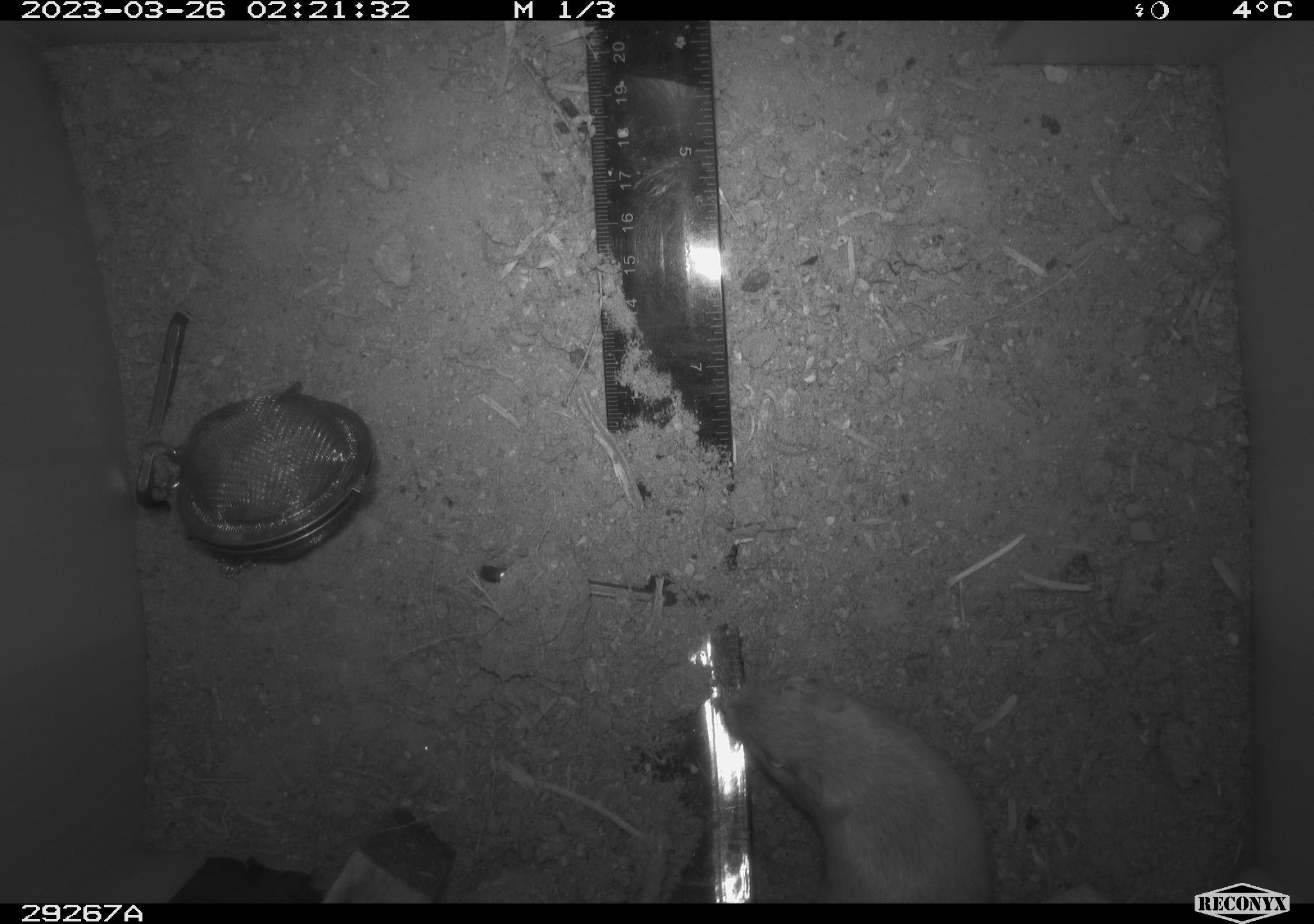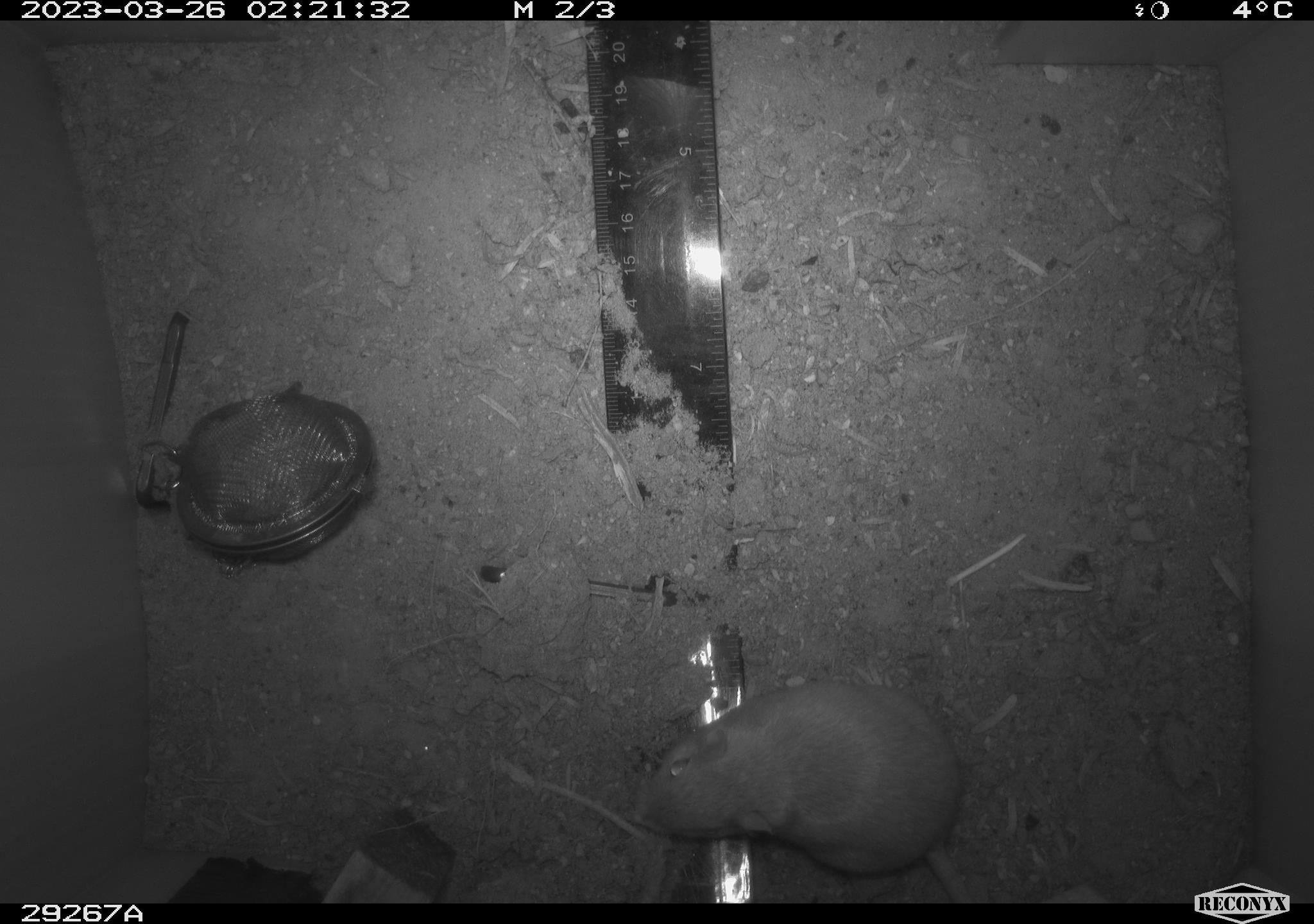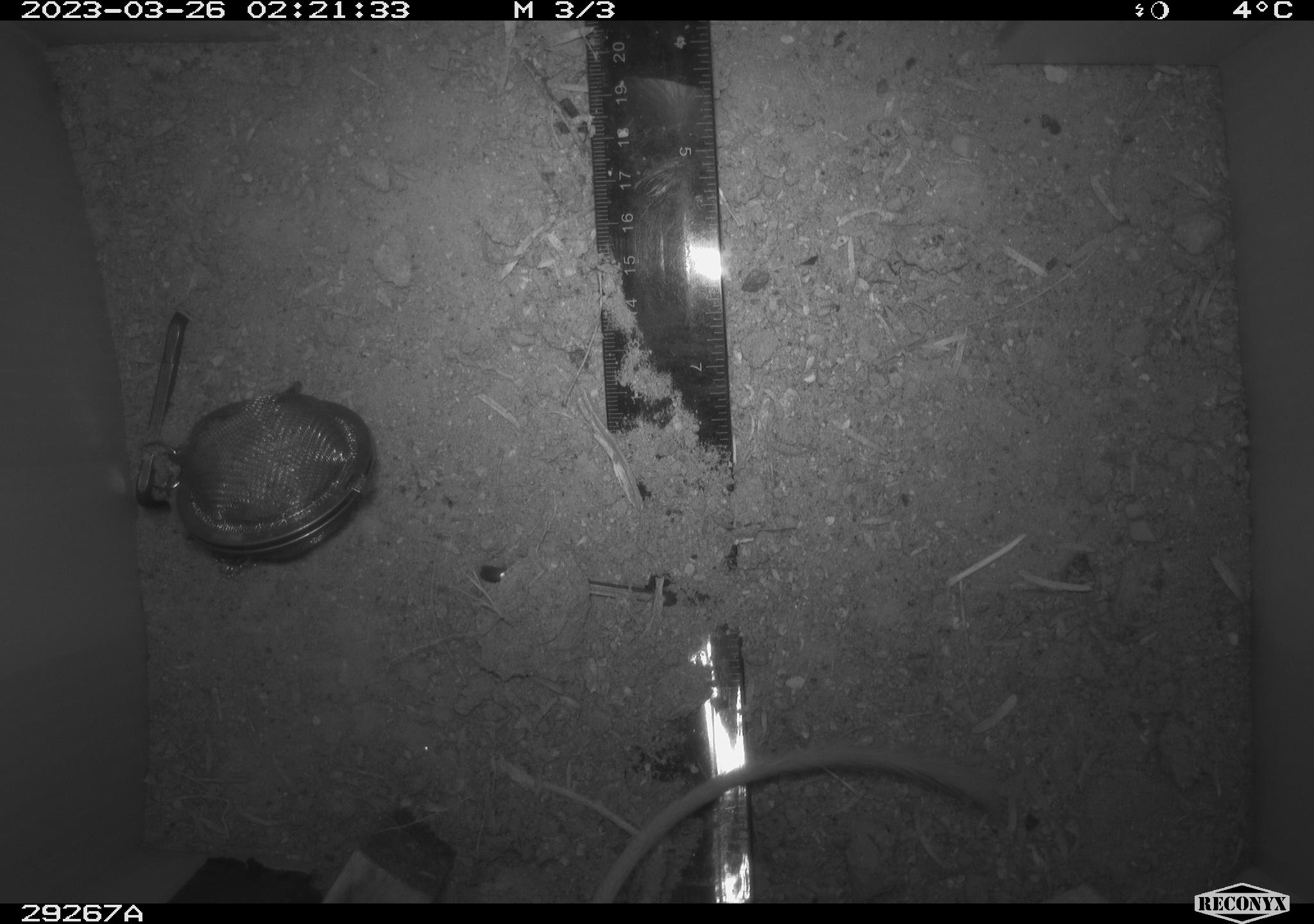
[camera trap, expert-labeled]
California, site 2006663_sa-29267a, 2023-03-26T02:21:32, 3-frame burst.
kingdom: Animalia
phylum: Chordata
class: Mammalia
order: Rodentia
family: Heteromyidae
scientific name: Heteromyidae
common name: kangaroo rats and pocket mice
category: heteromyidae family